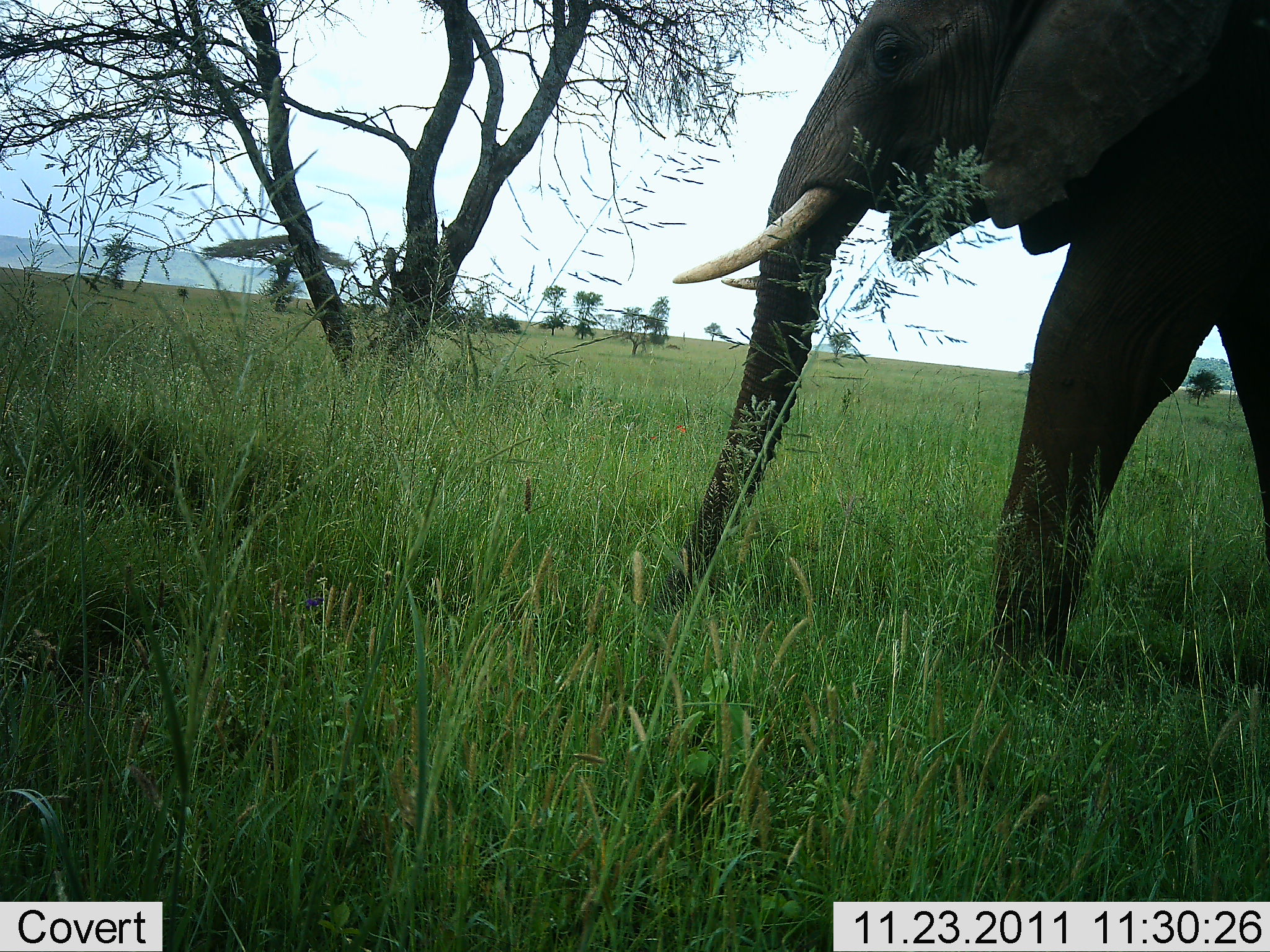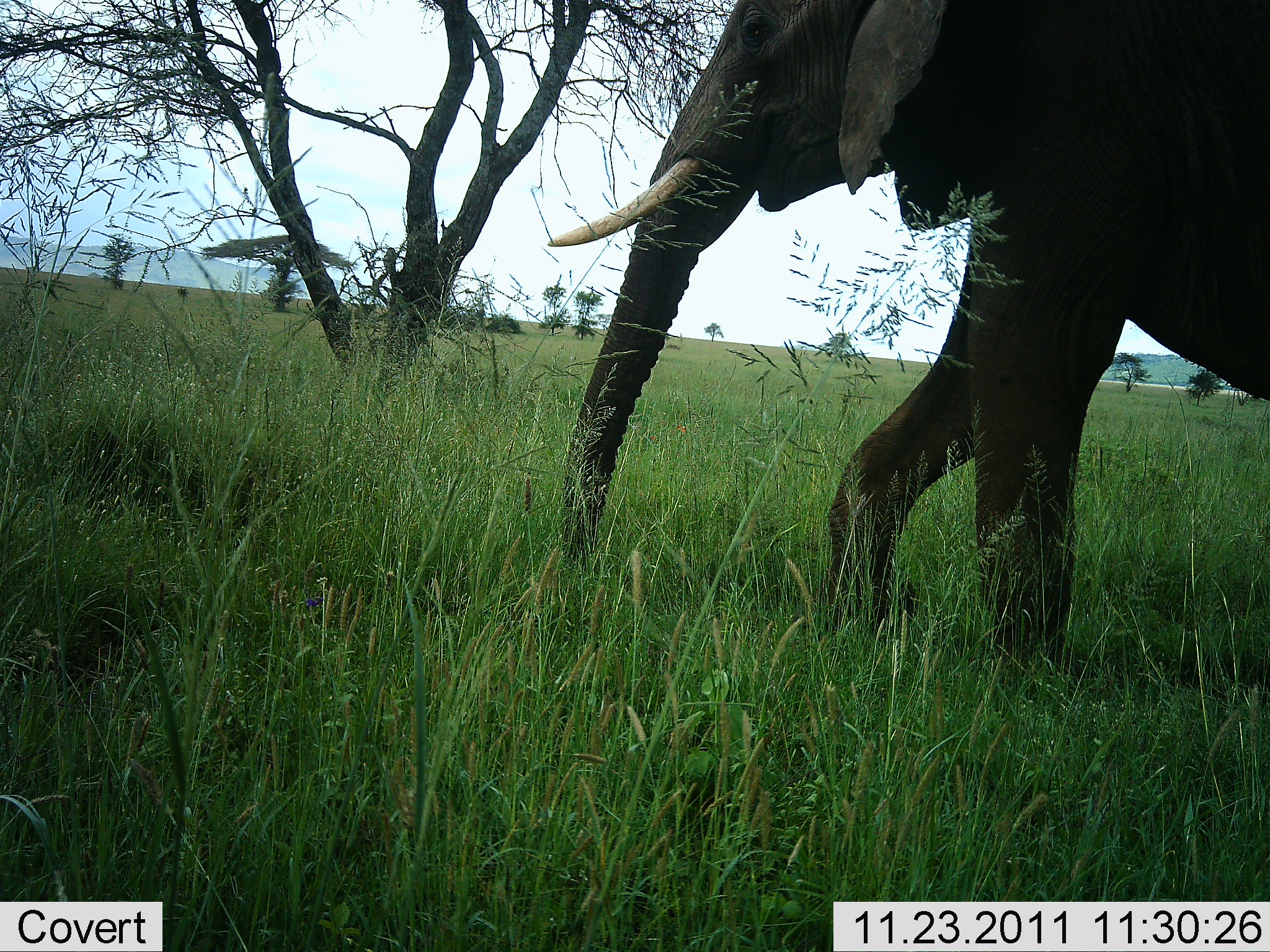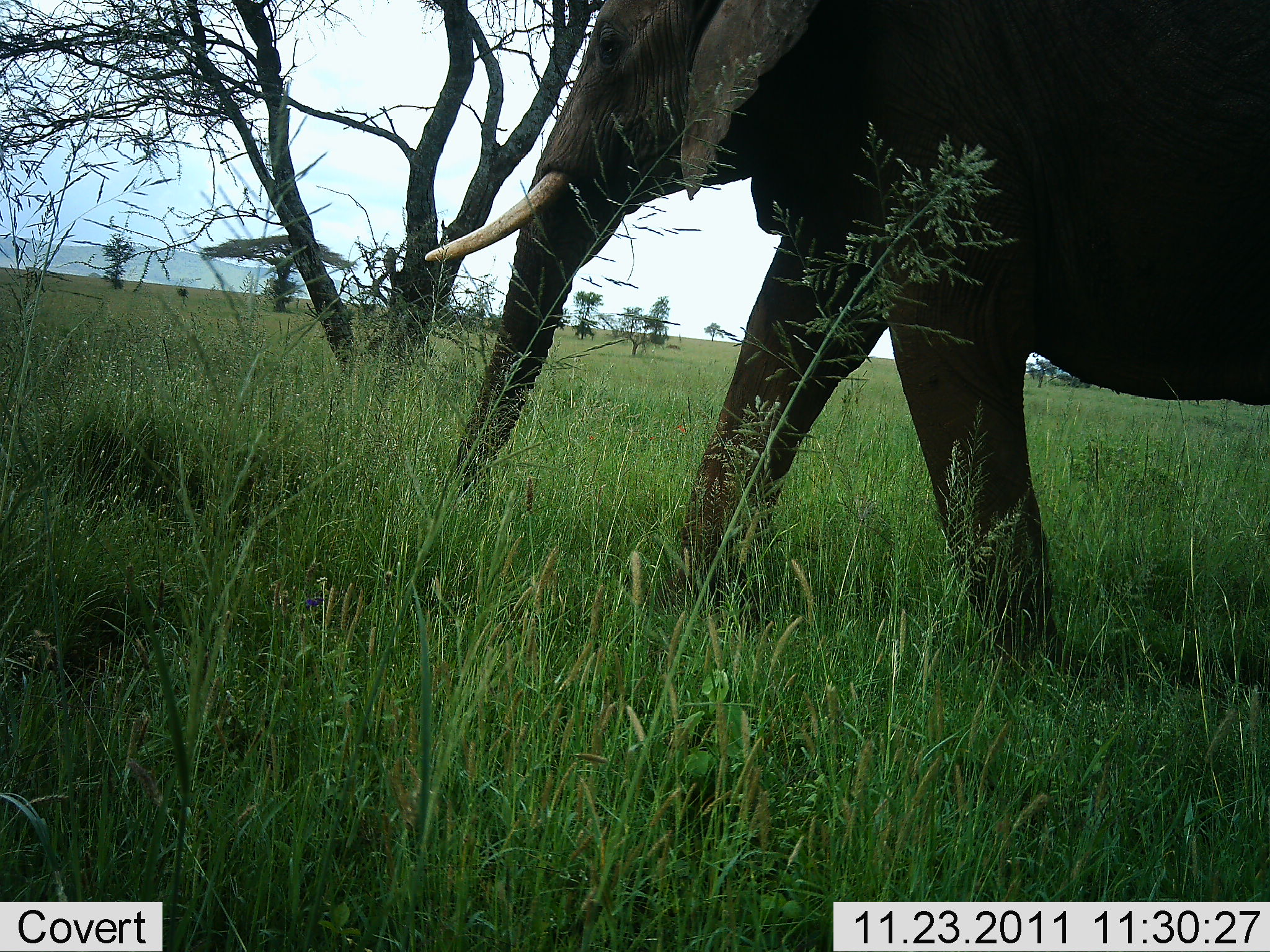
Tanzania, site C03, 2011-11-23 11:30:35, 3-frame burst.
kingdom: Animalia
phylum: Chordata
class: Mammalia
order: Proboscidea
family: Elephantidae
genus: Loxodonta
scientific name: Loxodonta africana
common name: african bush elephant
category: elephant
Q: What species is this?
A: Elephant (african bush elephant) (Loxodonta africana).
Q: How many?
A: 1.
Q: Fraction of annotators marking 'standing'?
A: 6%.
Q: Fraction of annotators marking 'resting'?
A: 0%.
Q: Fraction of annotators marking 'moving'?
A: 100%.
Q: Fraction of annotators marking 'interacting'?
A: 0%.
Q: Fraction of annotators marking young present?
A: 0%.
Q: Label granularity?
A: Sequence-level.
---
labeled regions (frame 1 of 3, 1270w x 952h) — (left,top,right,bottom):
animal: (656,1,1270,603)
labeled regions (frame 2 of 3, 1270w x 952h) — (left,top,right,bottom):
animal: (535,0,1269,655)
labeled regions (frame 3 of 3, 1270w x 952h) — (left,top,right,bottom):
animal: (421,2,1268,738)